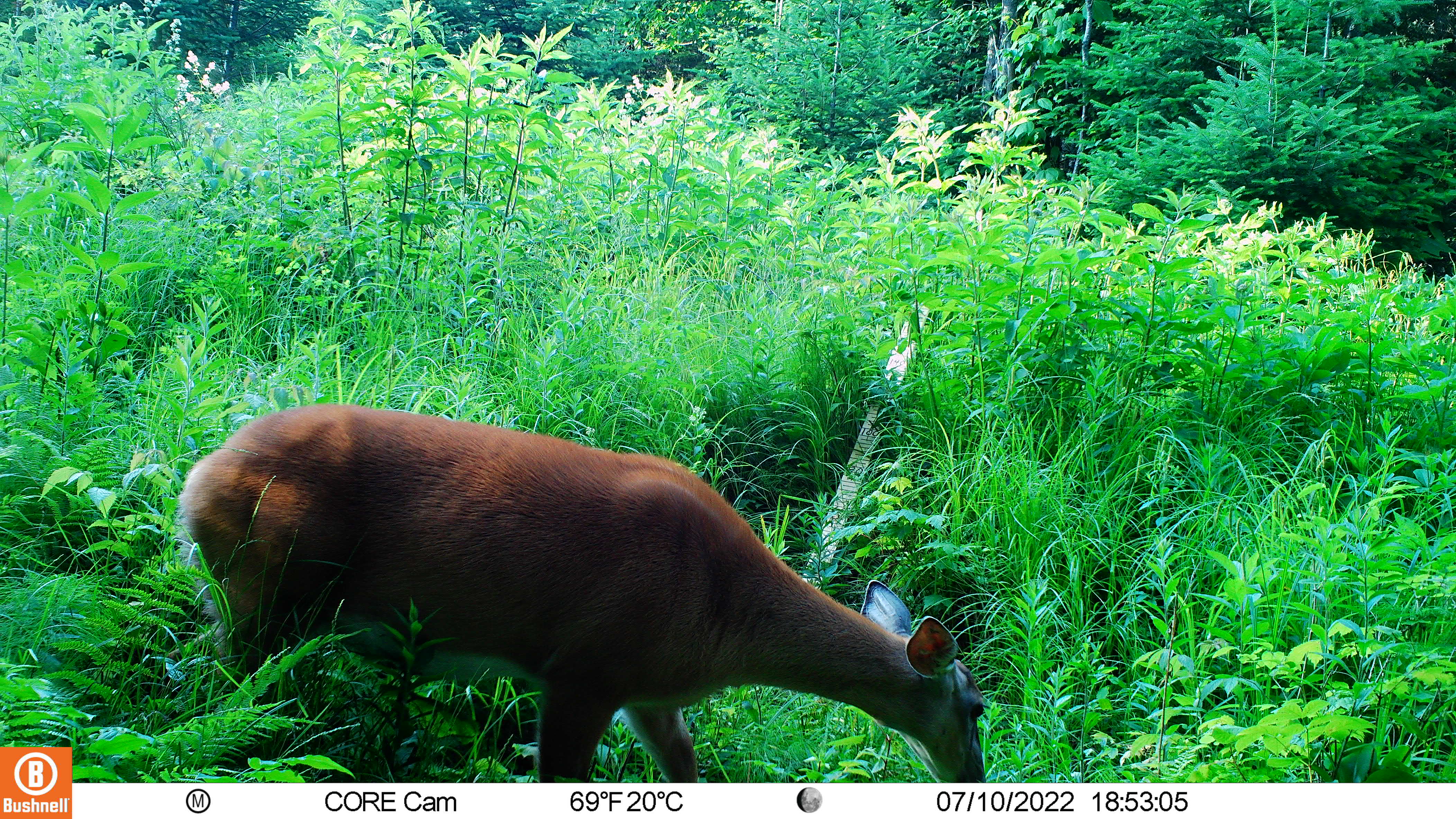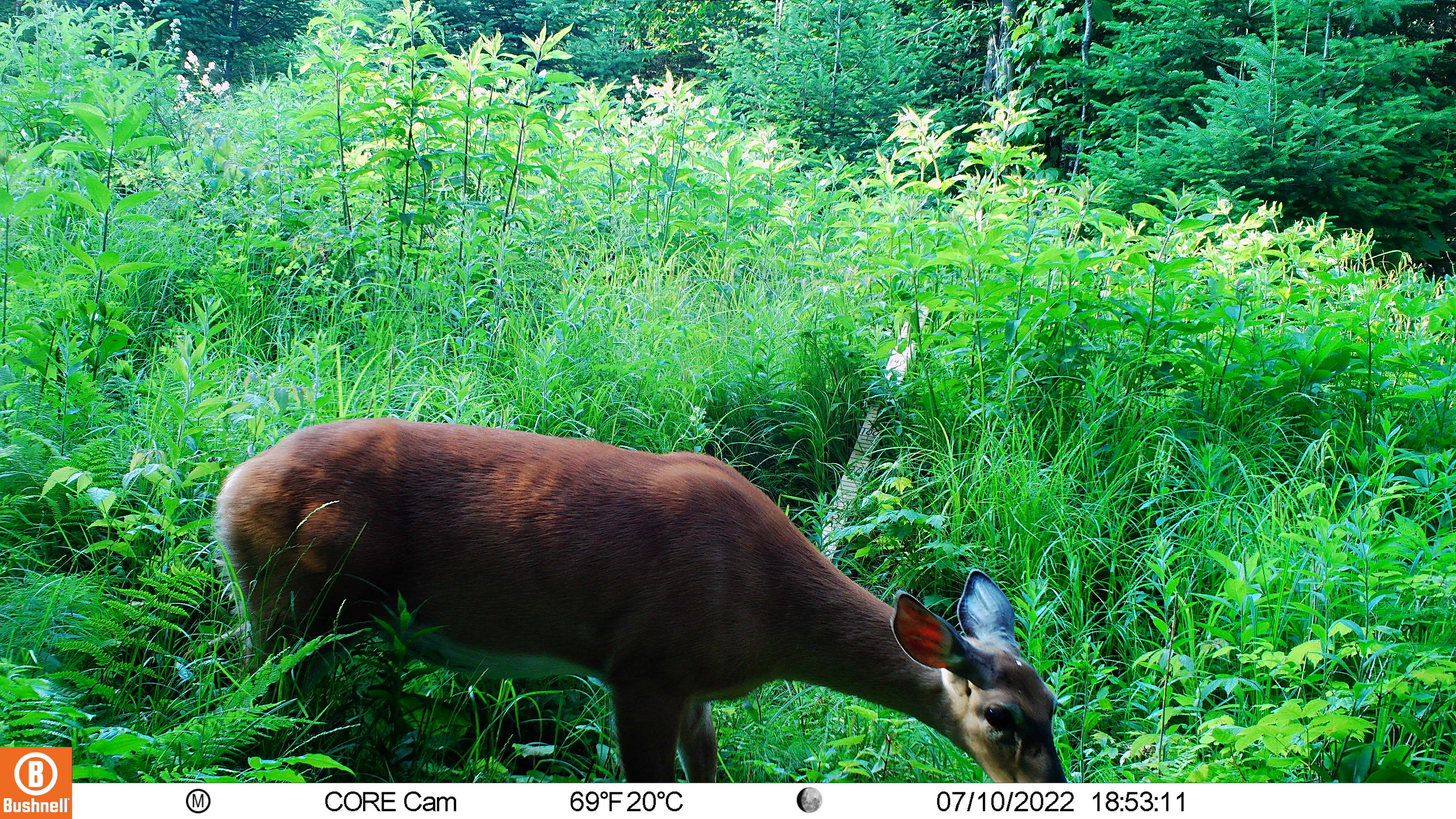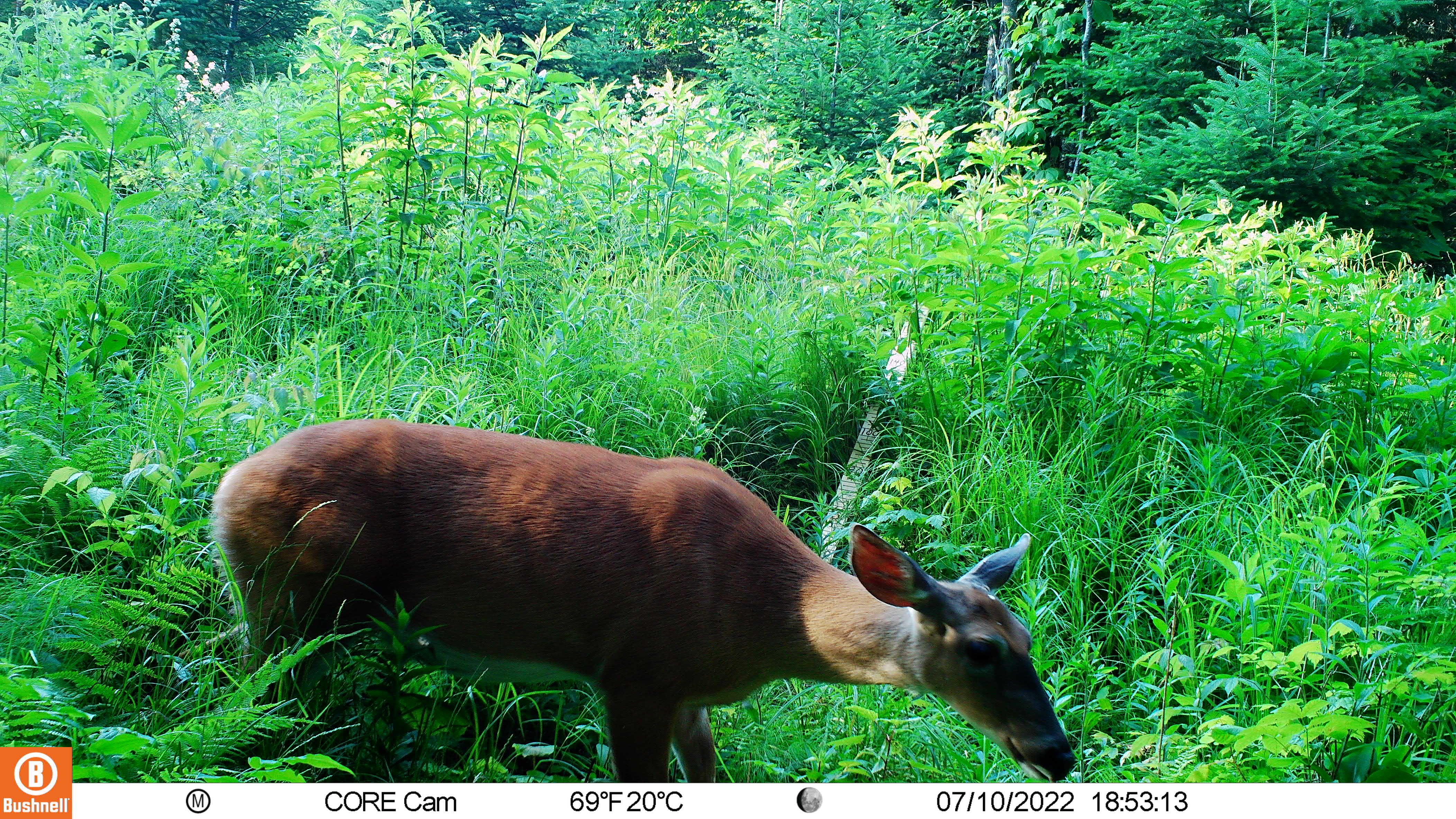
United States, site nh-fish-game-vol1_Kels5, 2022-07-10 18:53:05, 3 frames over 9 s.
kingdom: Animalia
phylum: Chordata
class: Mammalia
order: Artiodactyla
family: Cervidae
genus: Odocoileus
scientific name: Odocoileus virginianus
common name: white-tailed deer